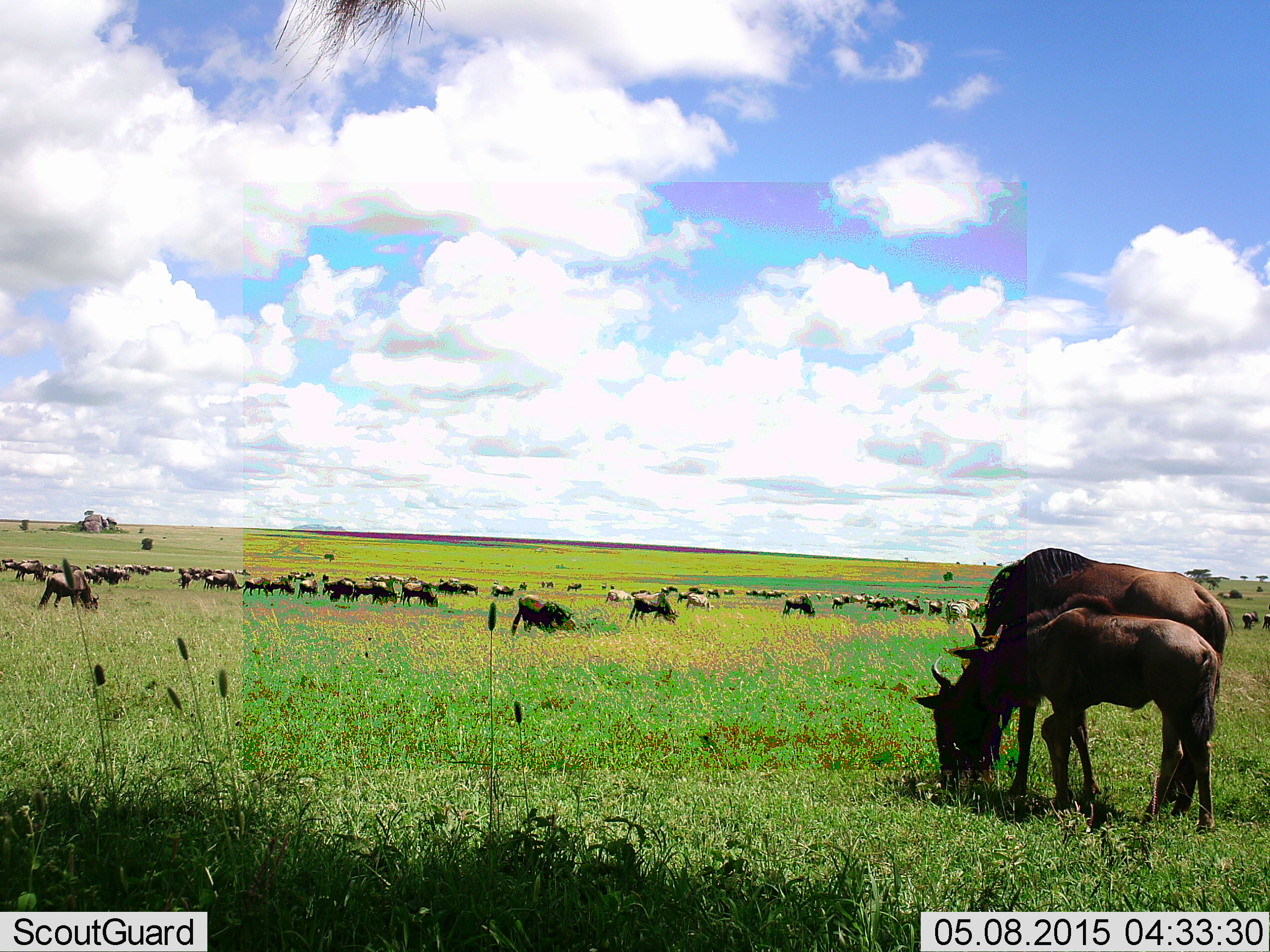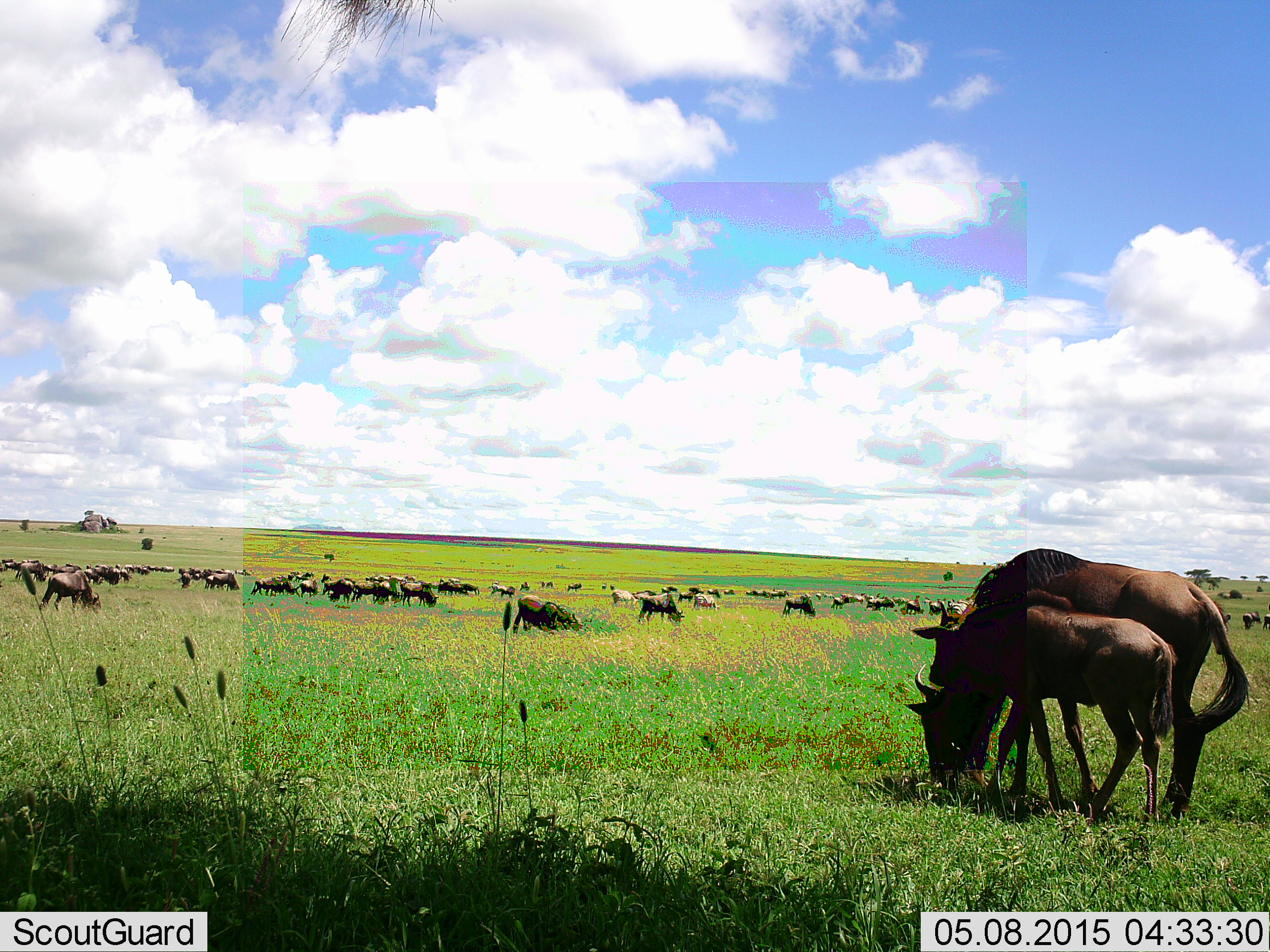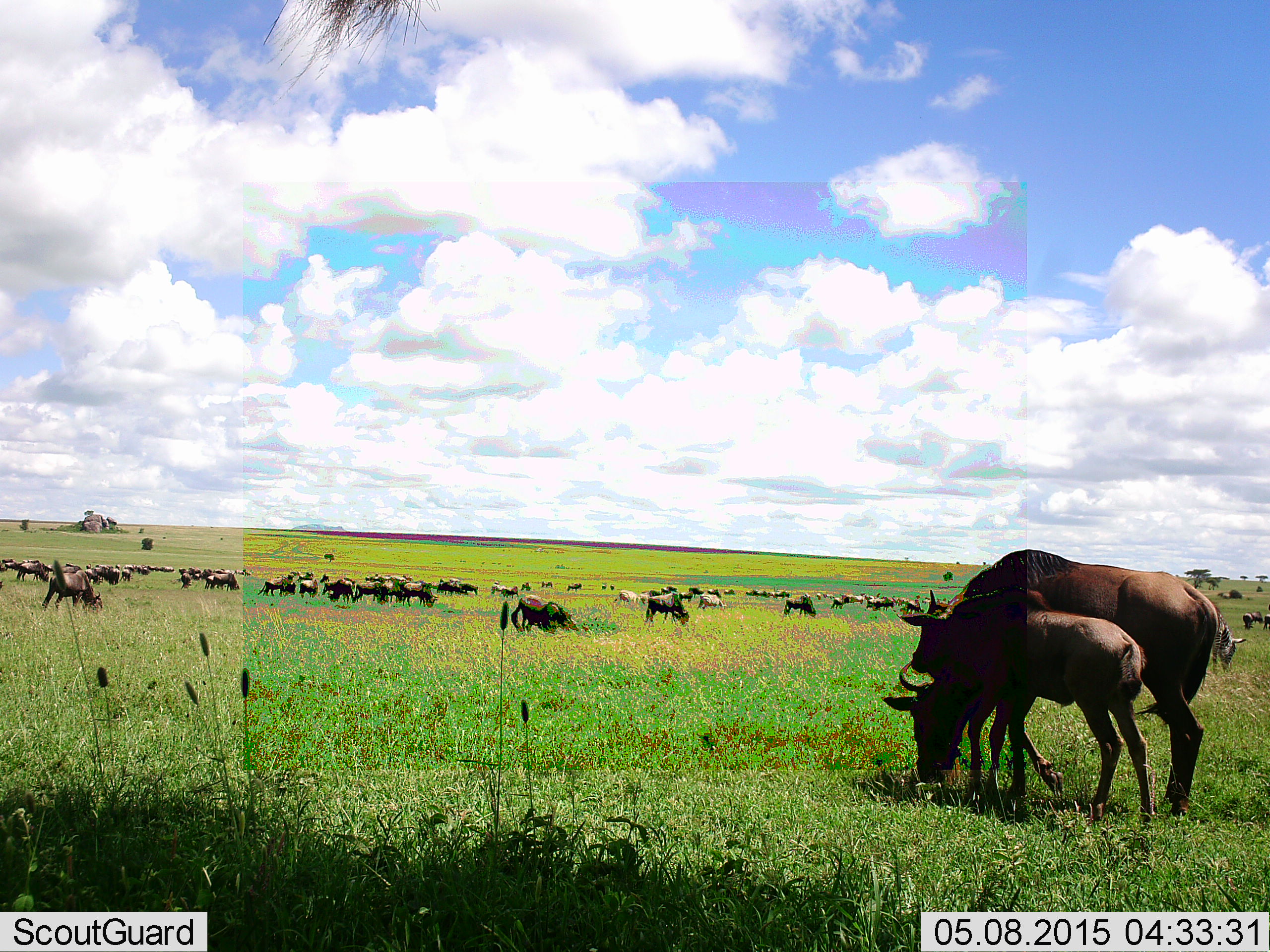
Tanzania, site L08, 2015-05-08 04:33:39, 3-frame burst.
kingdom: Animalia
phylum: Chordata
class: Mammalia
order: Artiodactyla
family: Bovidae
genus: Connochaetes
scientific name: Connochaetes taurinus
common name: blue wildebeest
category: wildebeest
Wildebeest (blue wildebeest) (Connochaetes taurinus), count 51+. Behavior (volunteer vote fractions): standing 42%, resting 0%, moving 42%, interacting 8%. Young present (vote fraction): 75%. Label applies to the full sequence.